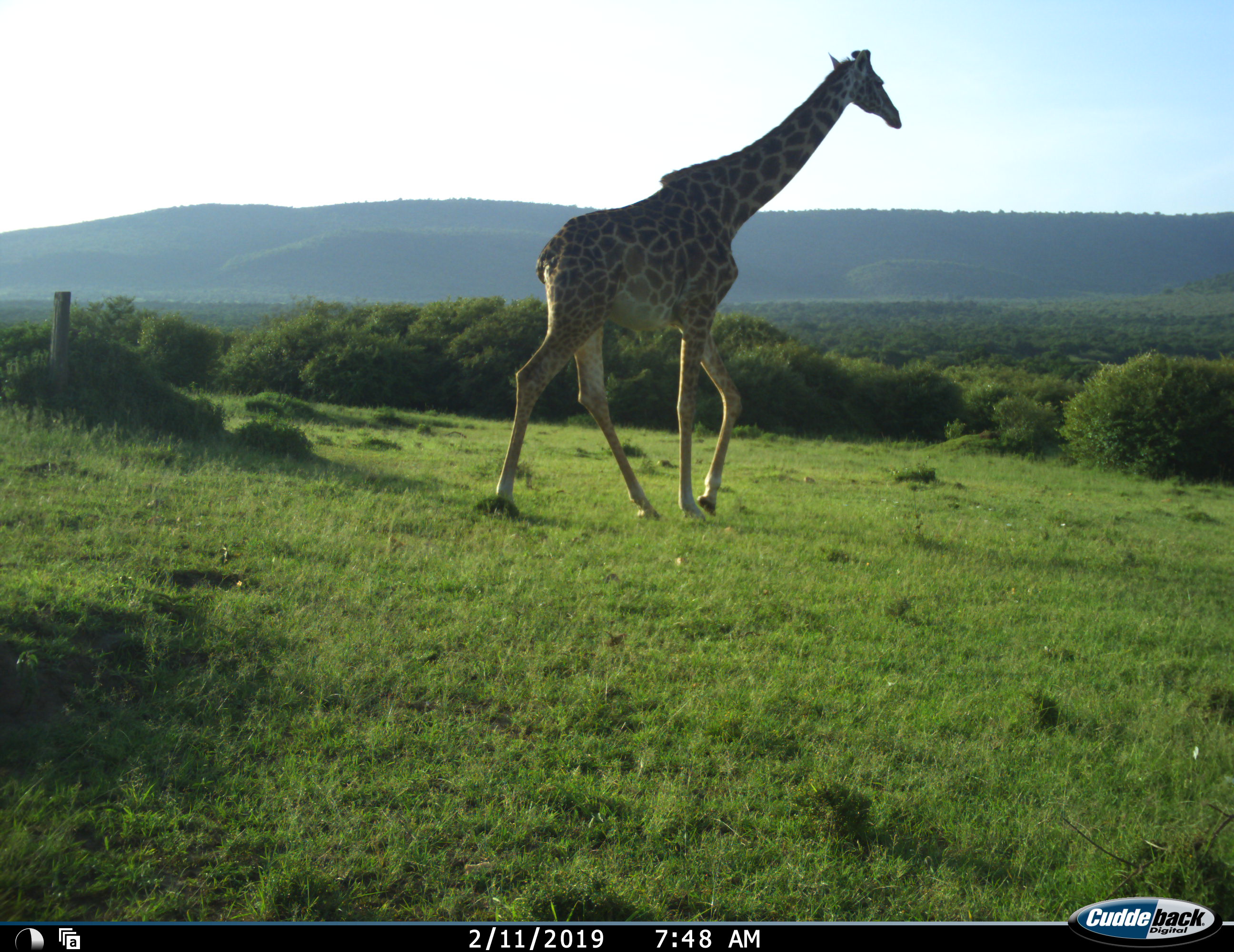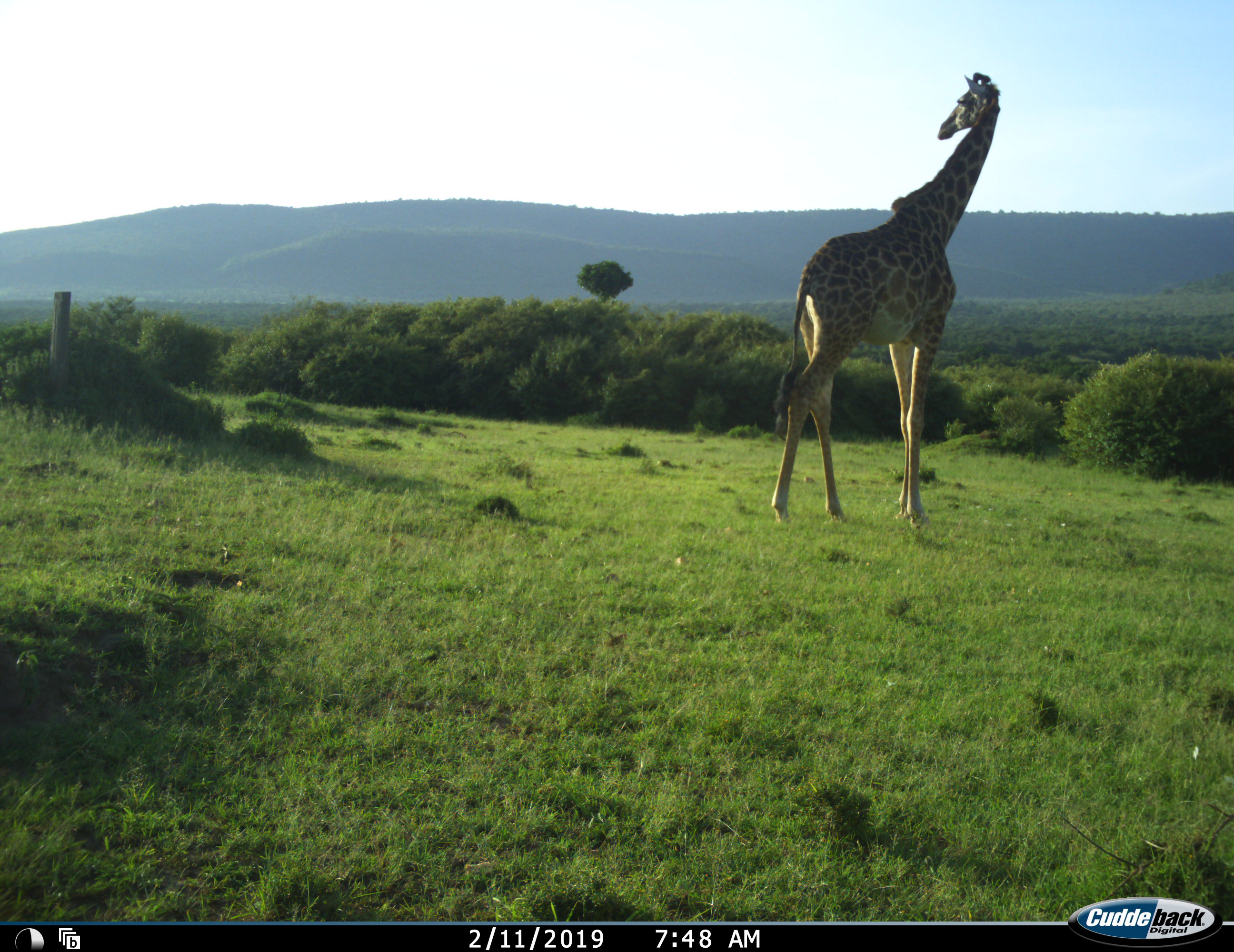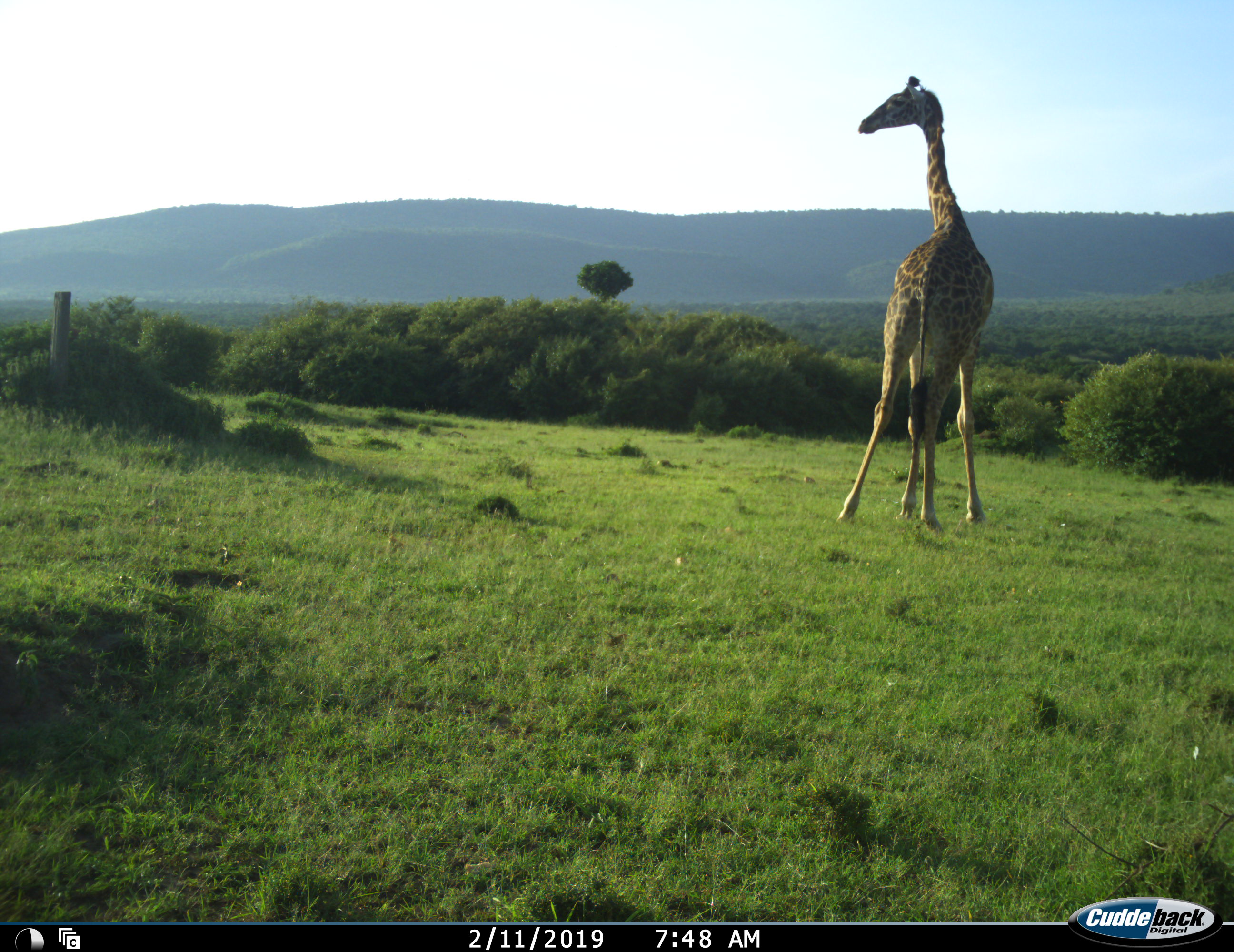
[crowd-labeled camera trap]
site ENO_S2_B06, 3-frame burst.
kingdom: Animalia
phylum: Chordata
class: Mammalia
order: Artiodactyla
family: Giraffidae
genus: Giraffa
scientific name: Giraffa camelopardalis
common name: giraffe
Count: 1.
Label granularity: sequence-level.